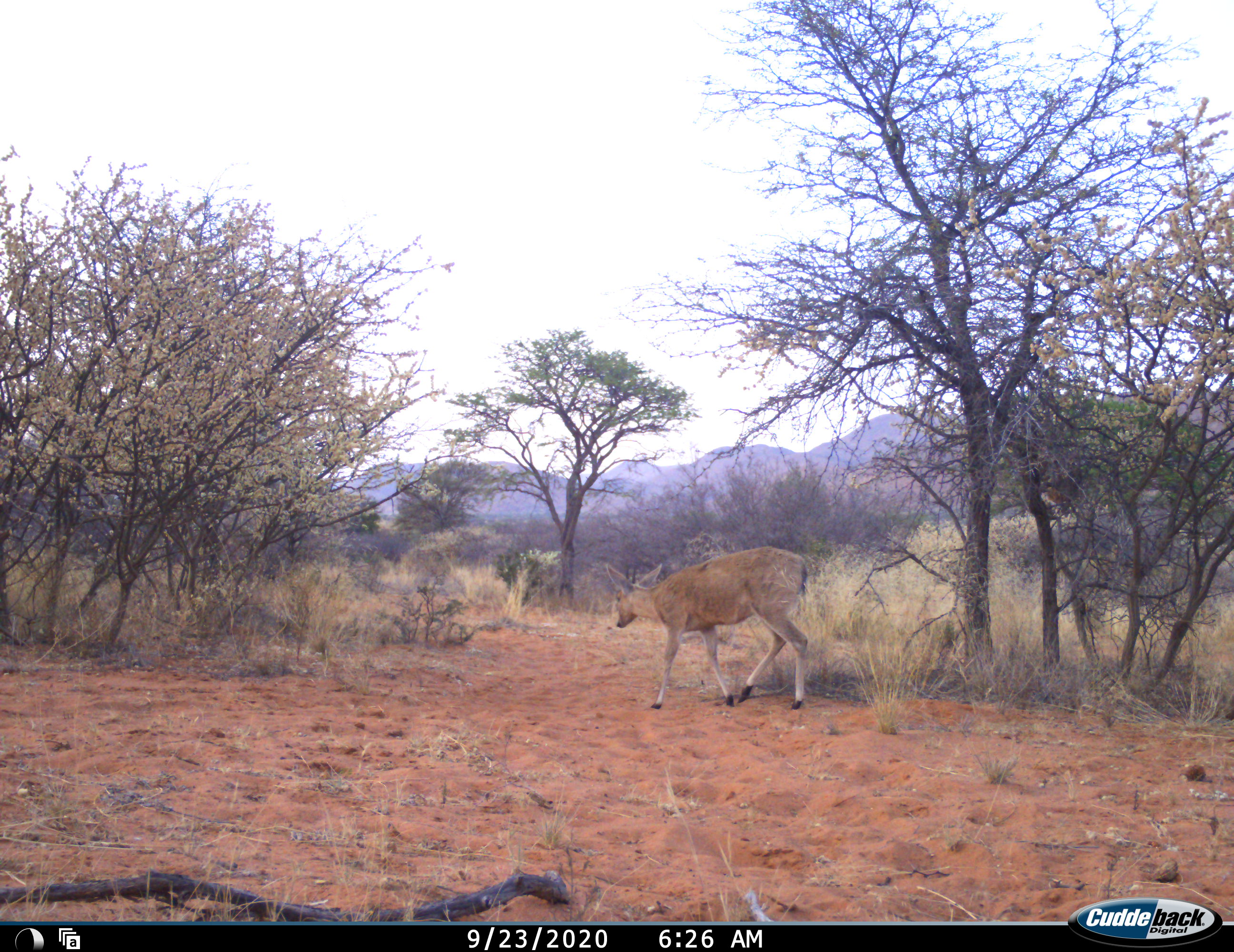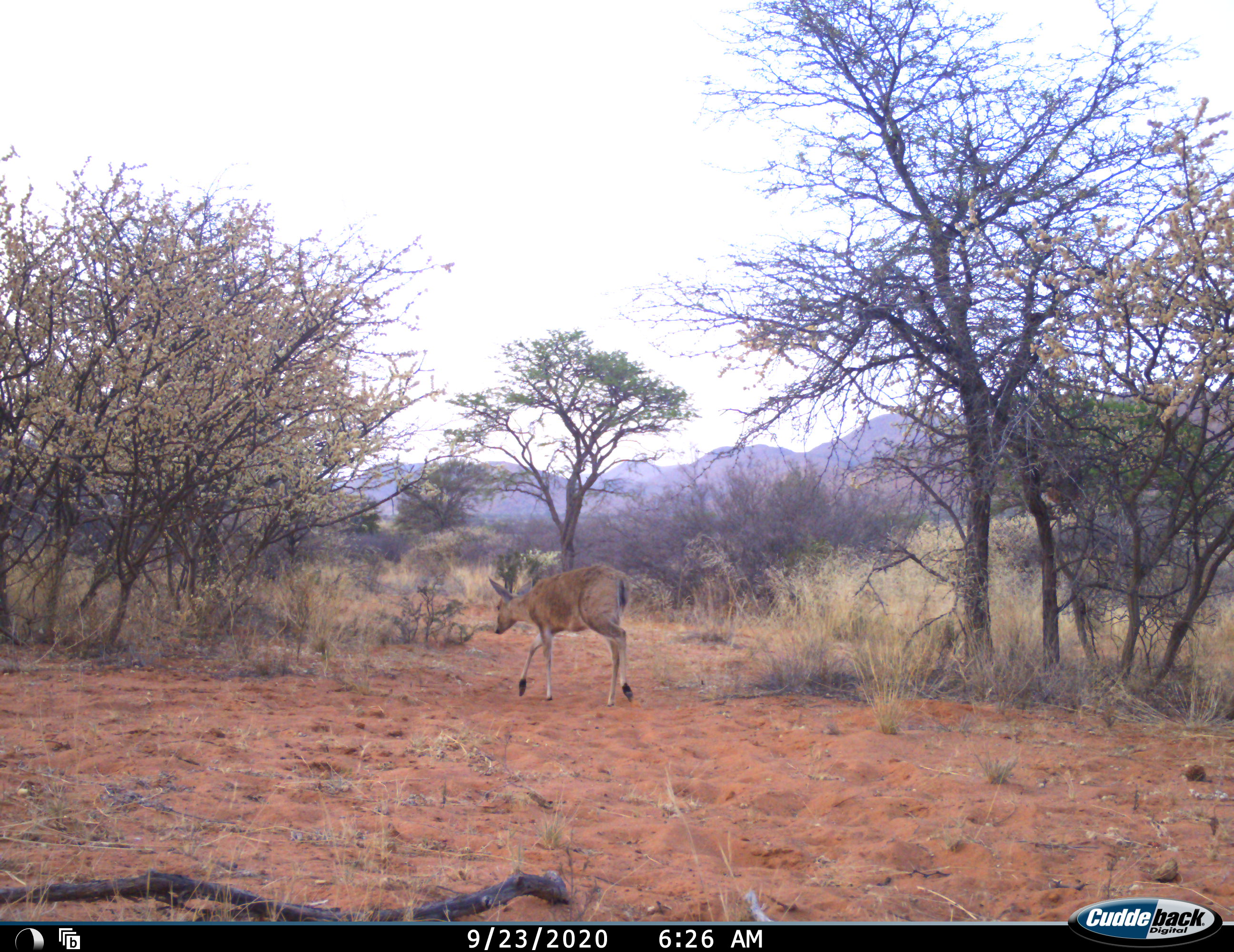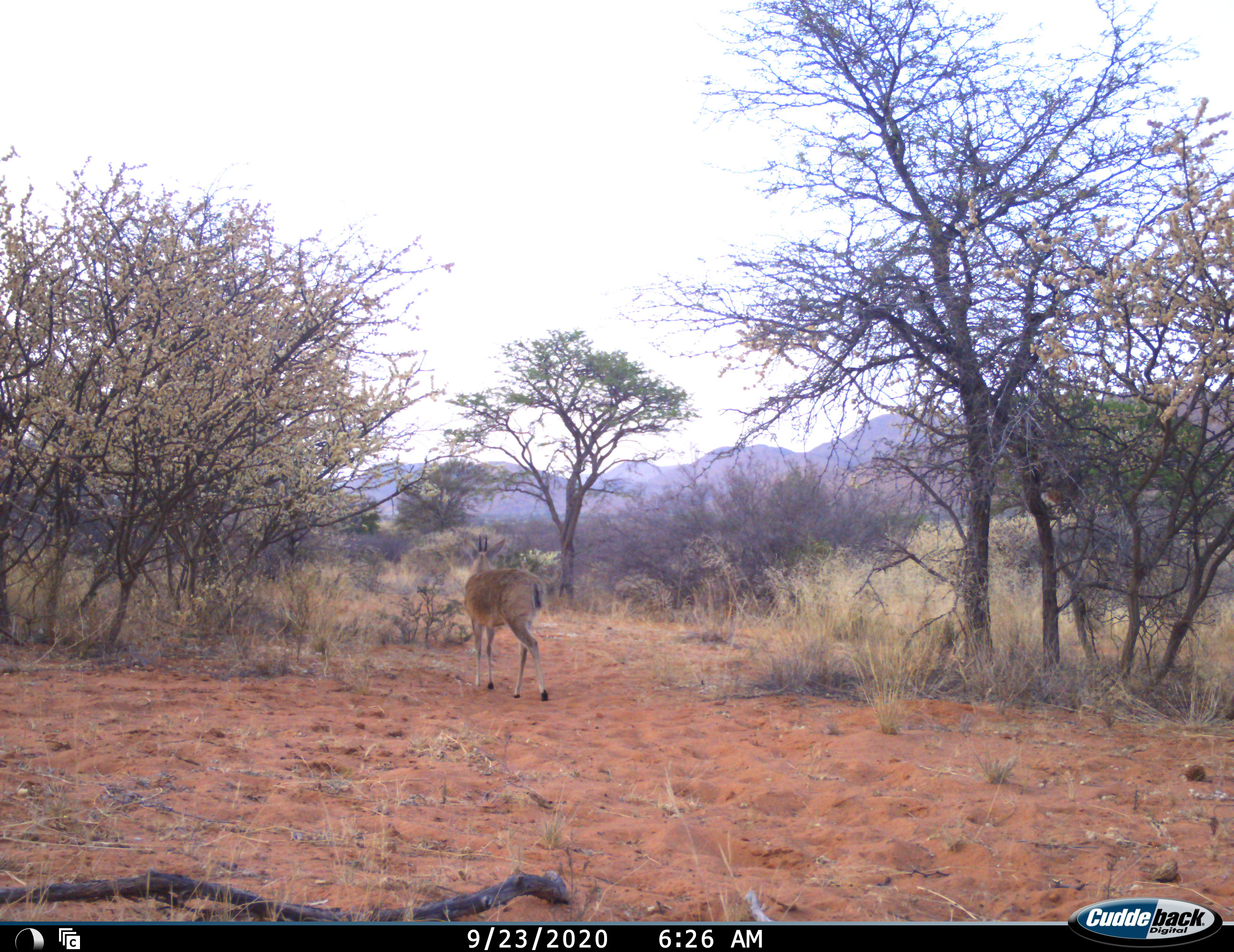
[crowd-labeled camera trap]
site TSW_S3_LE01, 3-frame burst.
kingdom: Animalia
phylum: Chordata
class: Mammalia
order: Artiodactyla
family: Bovidae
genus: Sylvicapra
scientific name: Sylvicapra grimmia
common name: common duiker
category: duikercommongrey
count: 1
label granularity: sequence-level